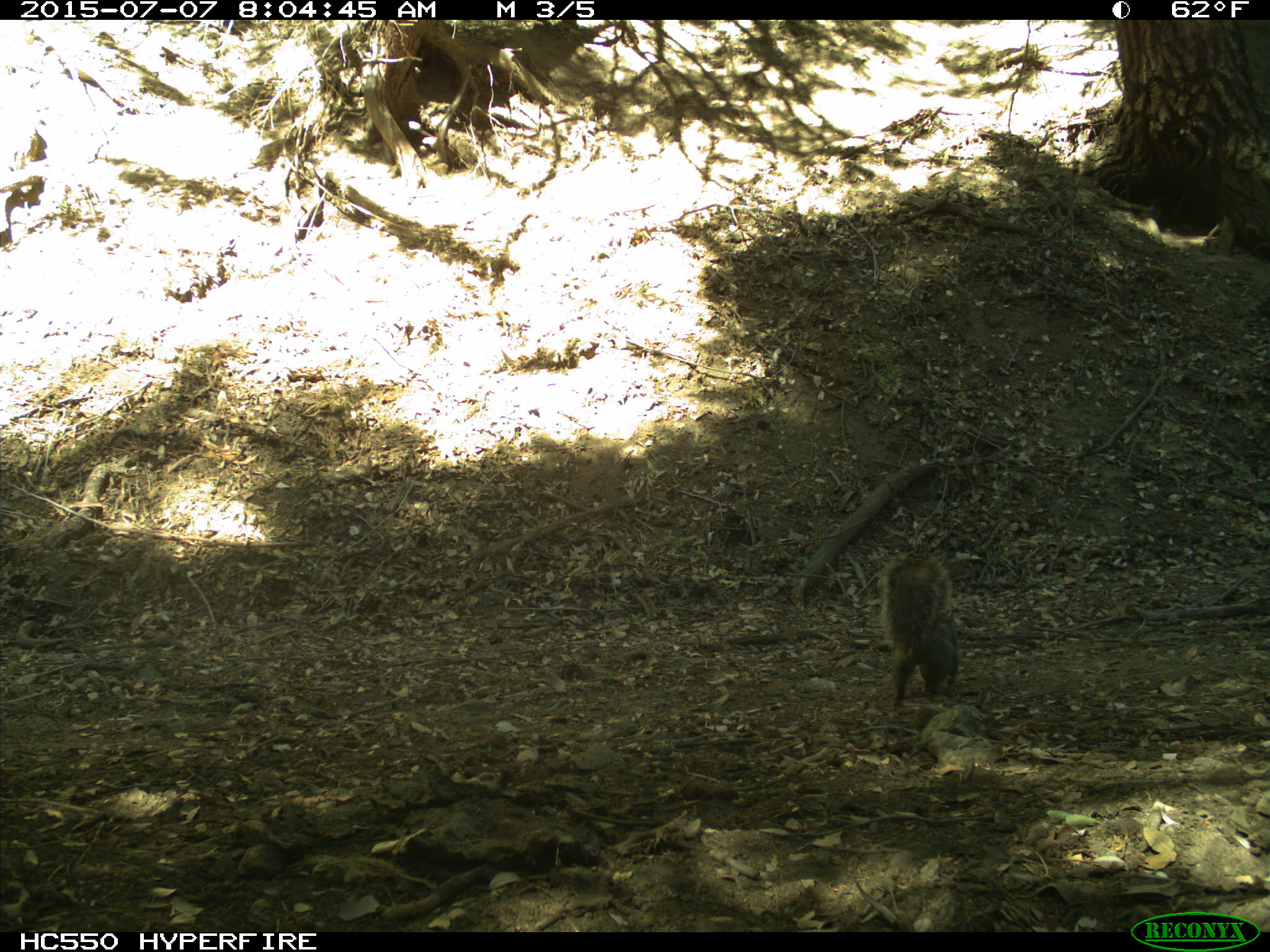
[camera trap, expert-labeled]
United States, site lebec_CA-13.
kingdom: Animalia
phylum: Chordata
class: Mammalia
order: Rodentia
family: Sciuridae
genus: Sciurus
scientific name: Sciurus carolinensis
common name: eastern gray squirrel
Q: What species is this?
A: Sciurus carolinensis (eastern gray squirrel).